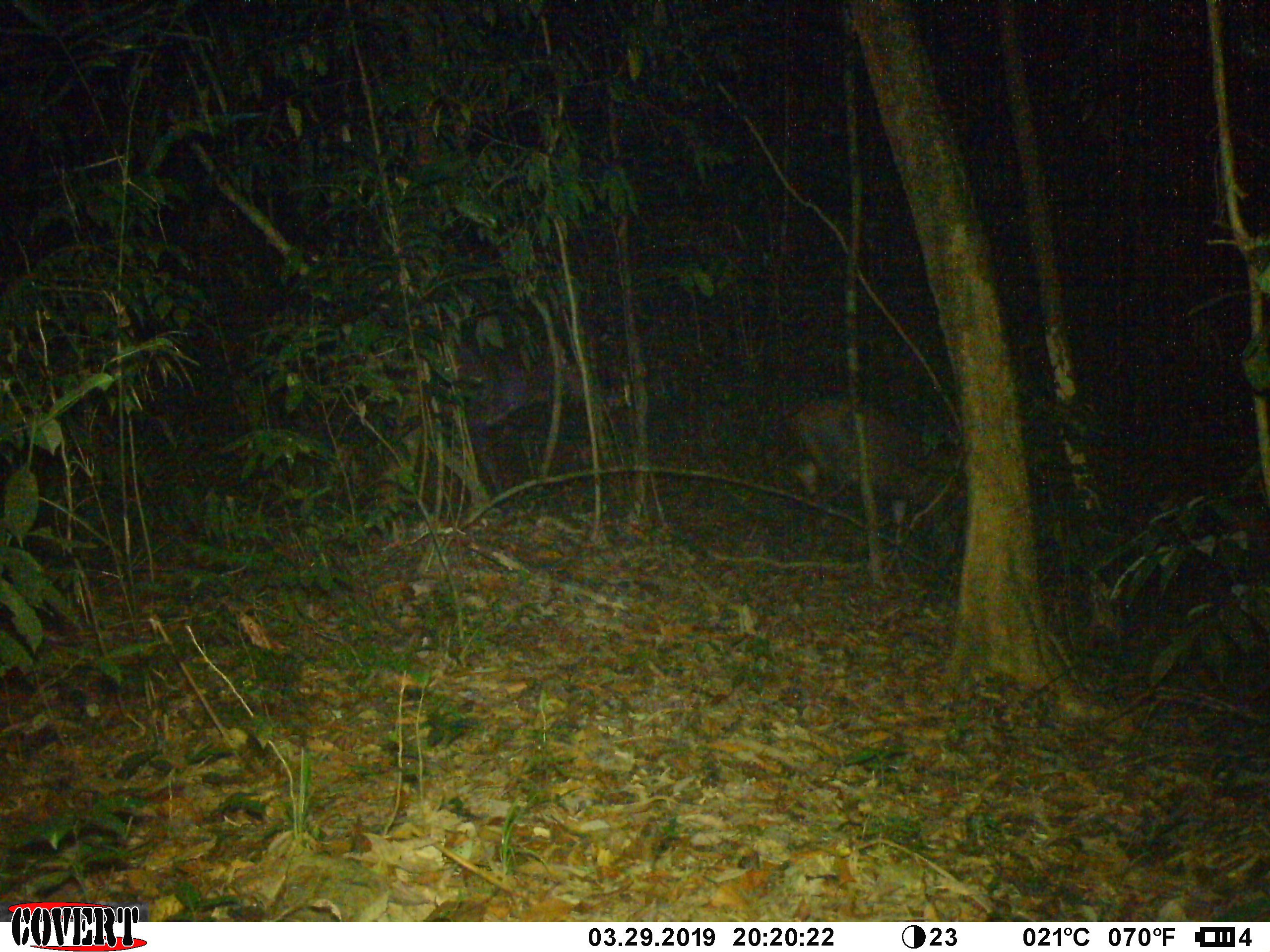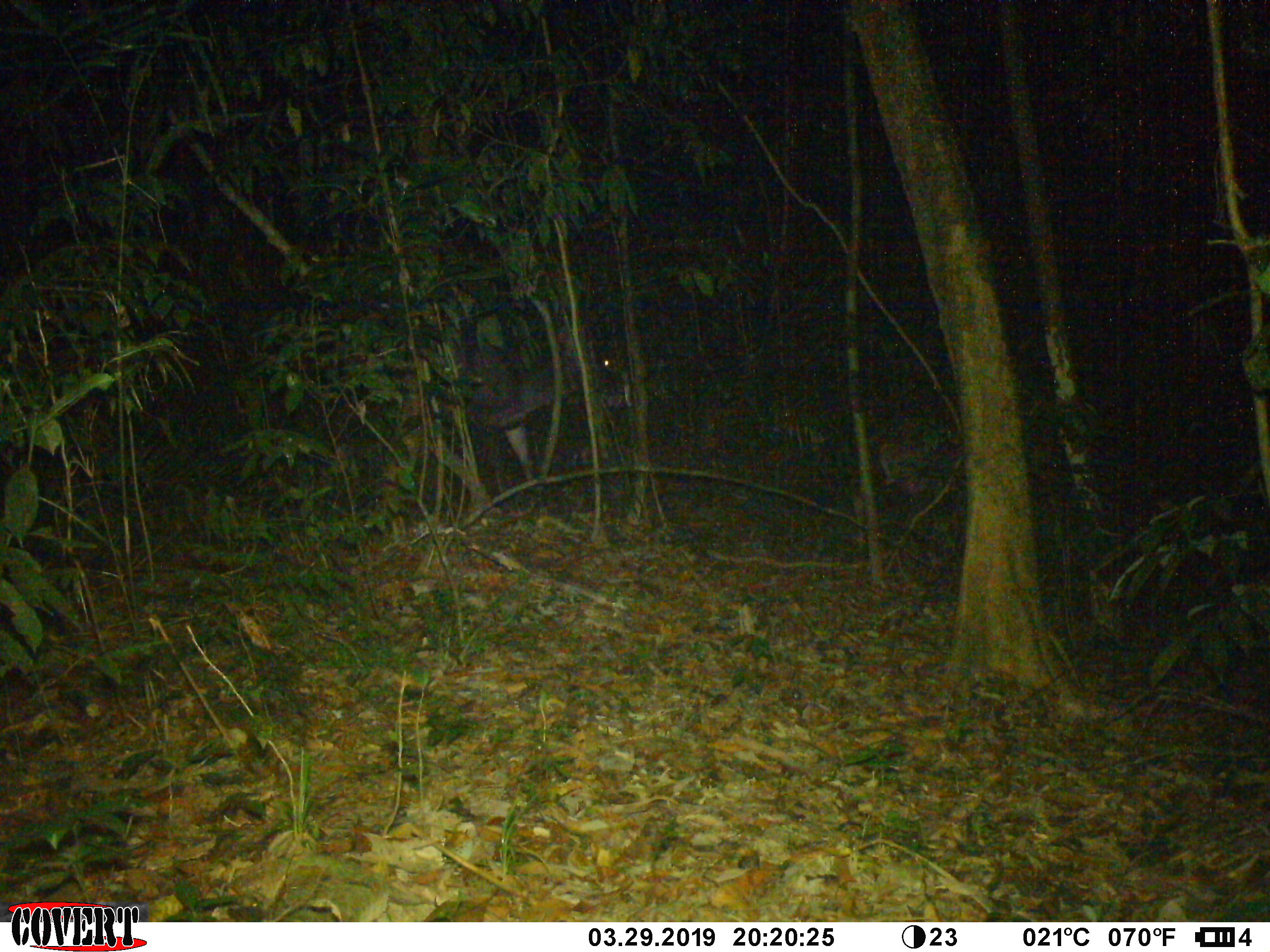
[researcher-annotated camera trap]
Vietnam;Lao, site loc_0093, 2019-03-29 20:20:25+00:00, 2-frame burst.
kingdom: Animalia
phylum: Chordata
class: Mammalia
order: Artiodactyla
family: Cervidae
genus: Rusa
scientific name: Rusa unicolor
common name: sambar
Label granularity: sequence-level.